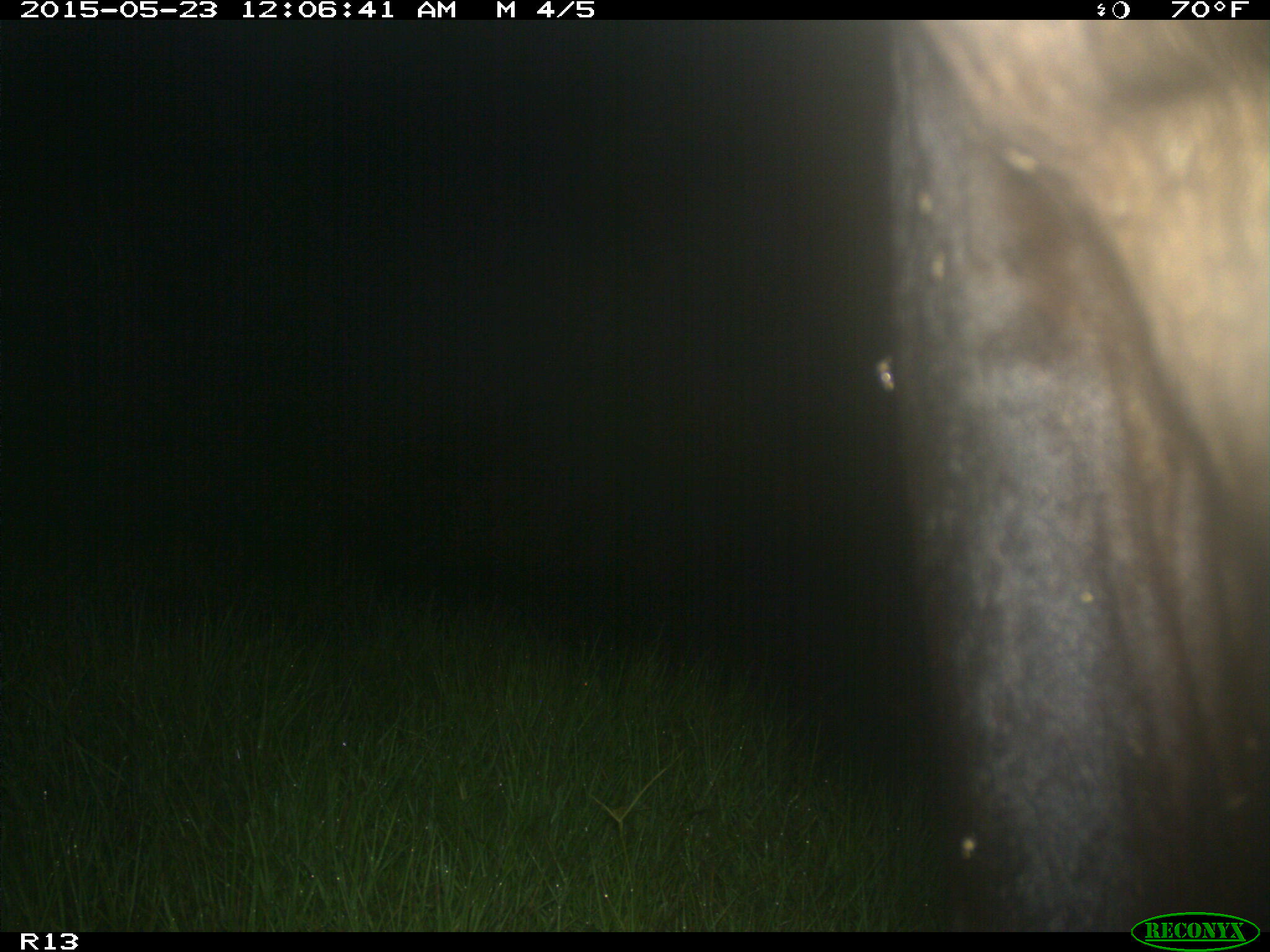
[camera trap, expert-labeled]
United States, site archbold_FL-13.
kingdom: Animalia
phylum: Chordata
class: Mammalia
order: Artiodactyla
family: Bovidae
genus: Bos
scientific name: Bos taurus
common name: domestic cow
Bos taurus (domestic cow).